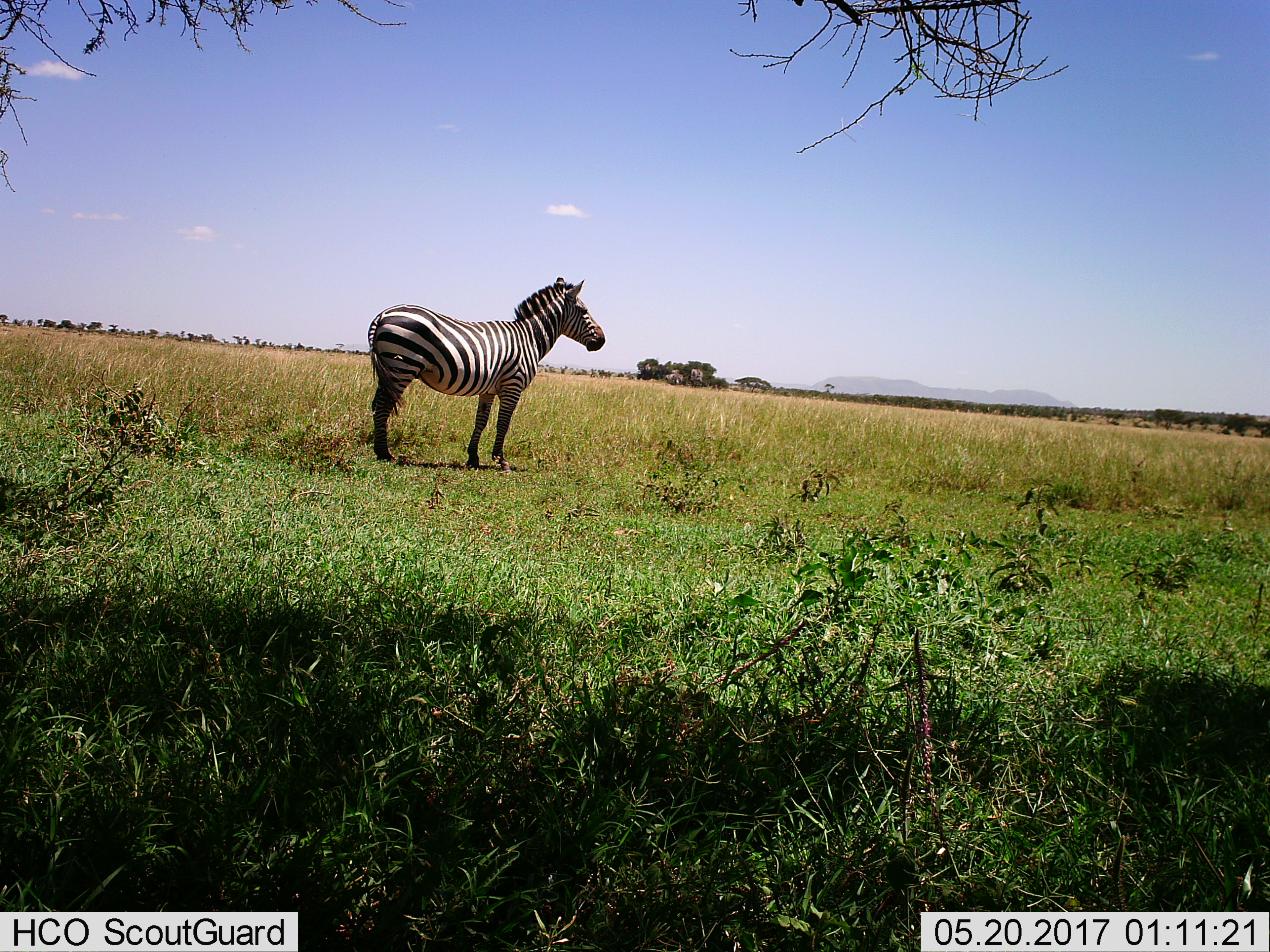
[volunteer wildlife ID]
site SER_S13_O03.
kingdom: Animalia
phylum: Chordata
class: Mammalia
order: Perissodactyla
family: Equidae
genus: Equus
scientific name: Equus quagga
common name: plains zebra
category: zebraplains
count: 1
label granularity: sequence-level